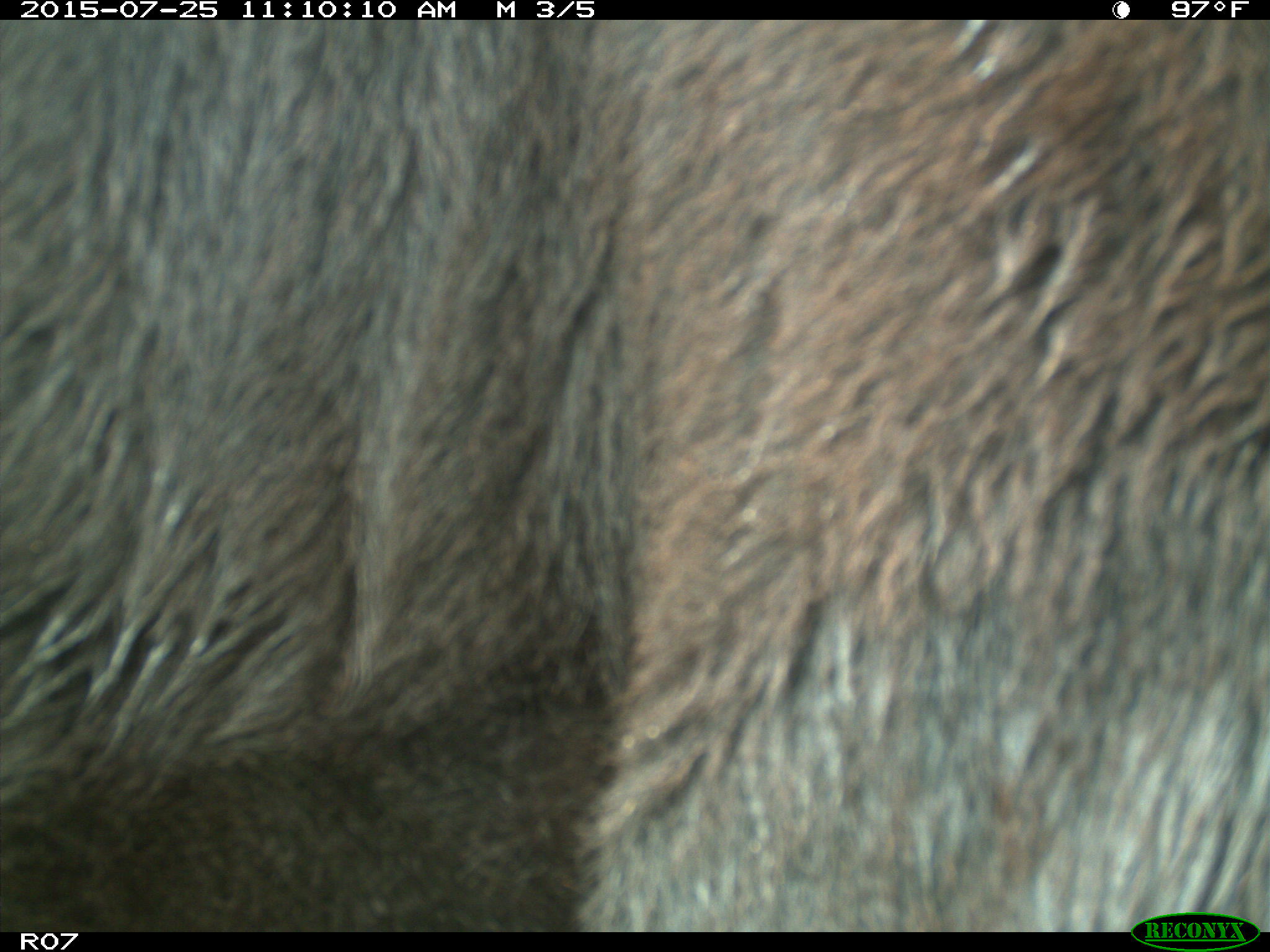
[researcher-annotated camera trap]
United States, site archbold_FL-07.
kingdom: Animalia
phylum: Chordata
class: Mammalia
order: Artiodactyla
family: Bovidae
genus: Bos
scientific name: Bos taurus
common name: domestic cow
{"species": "Bos taurus (domestic cow)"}